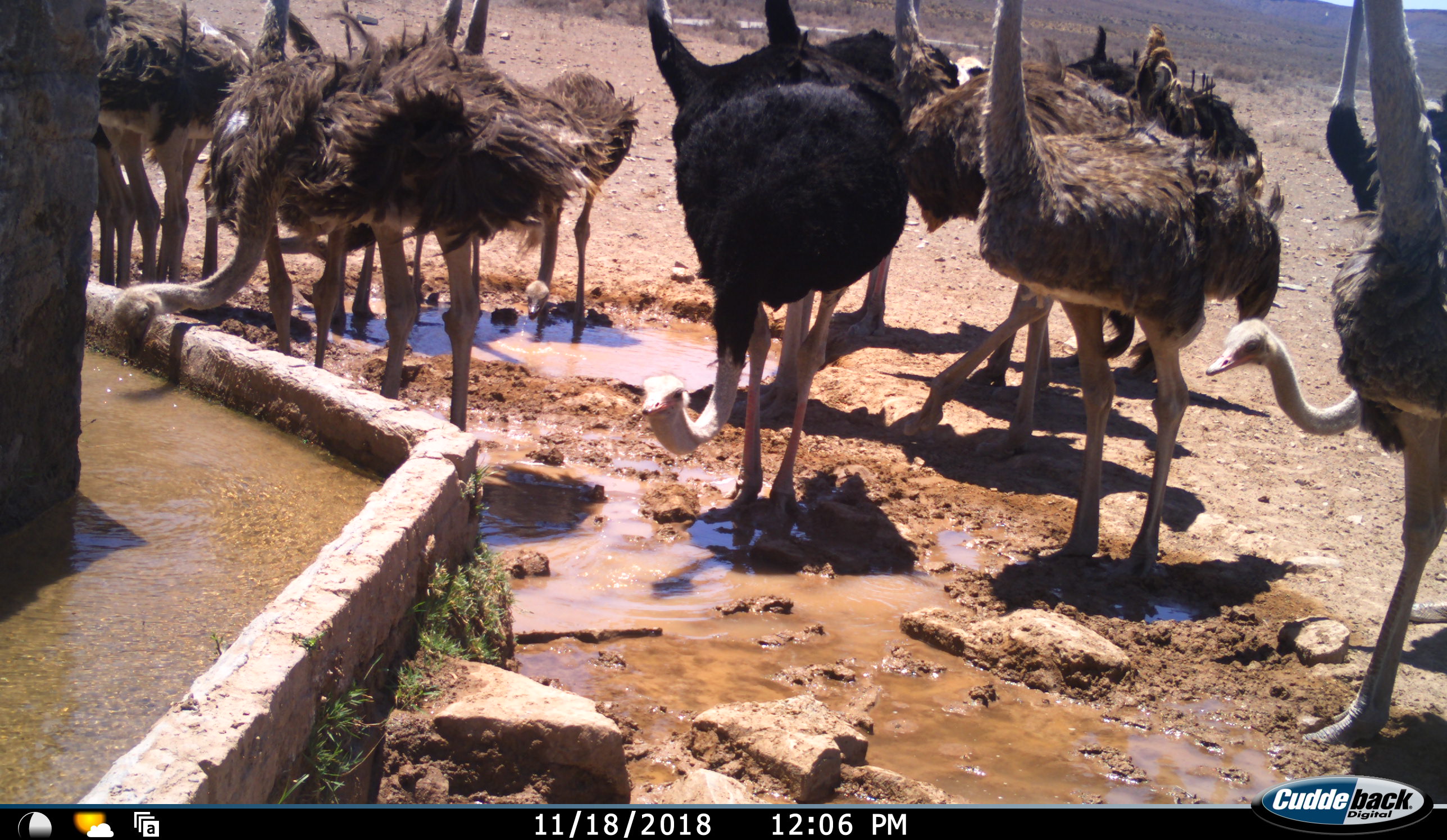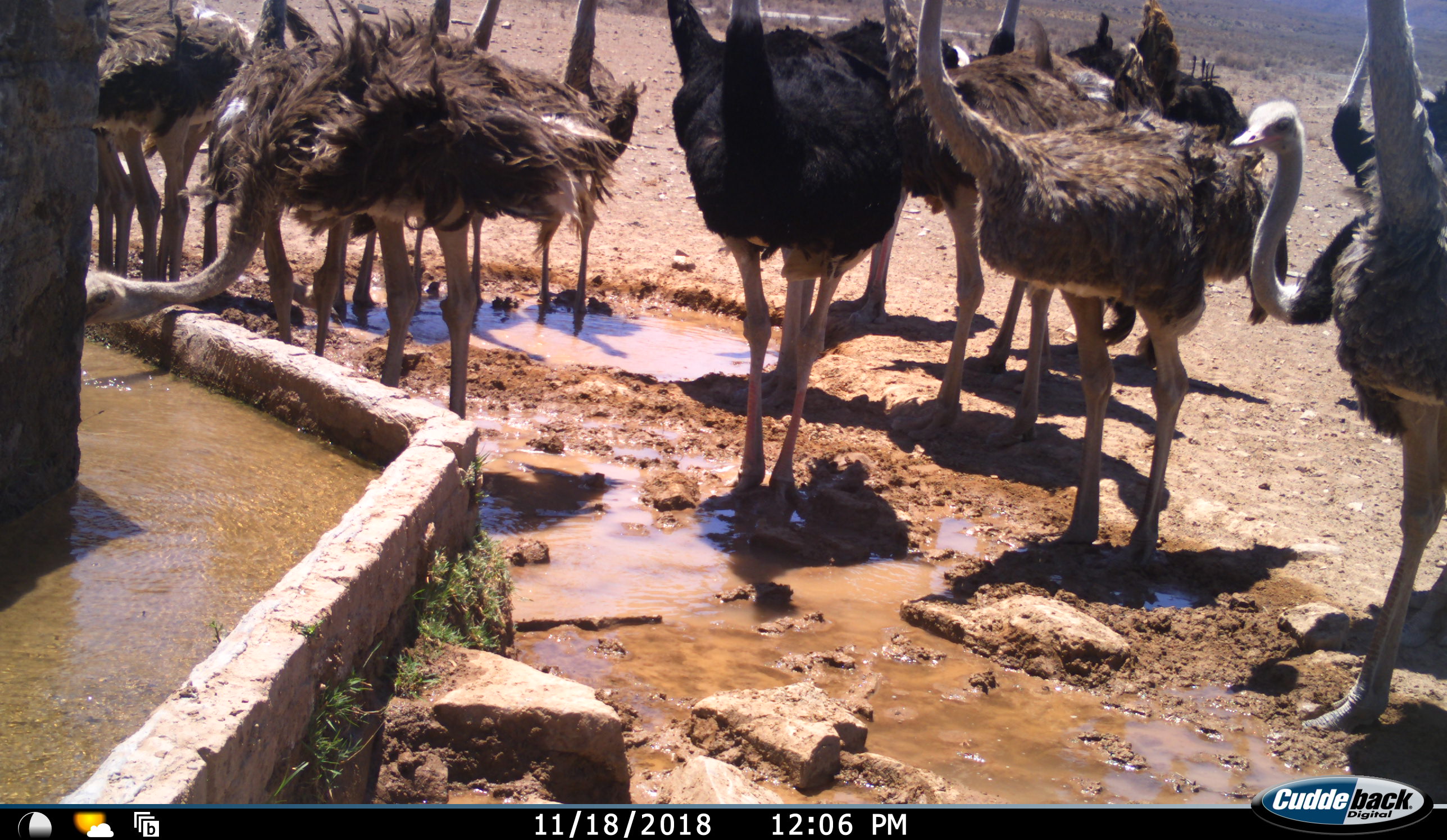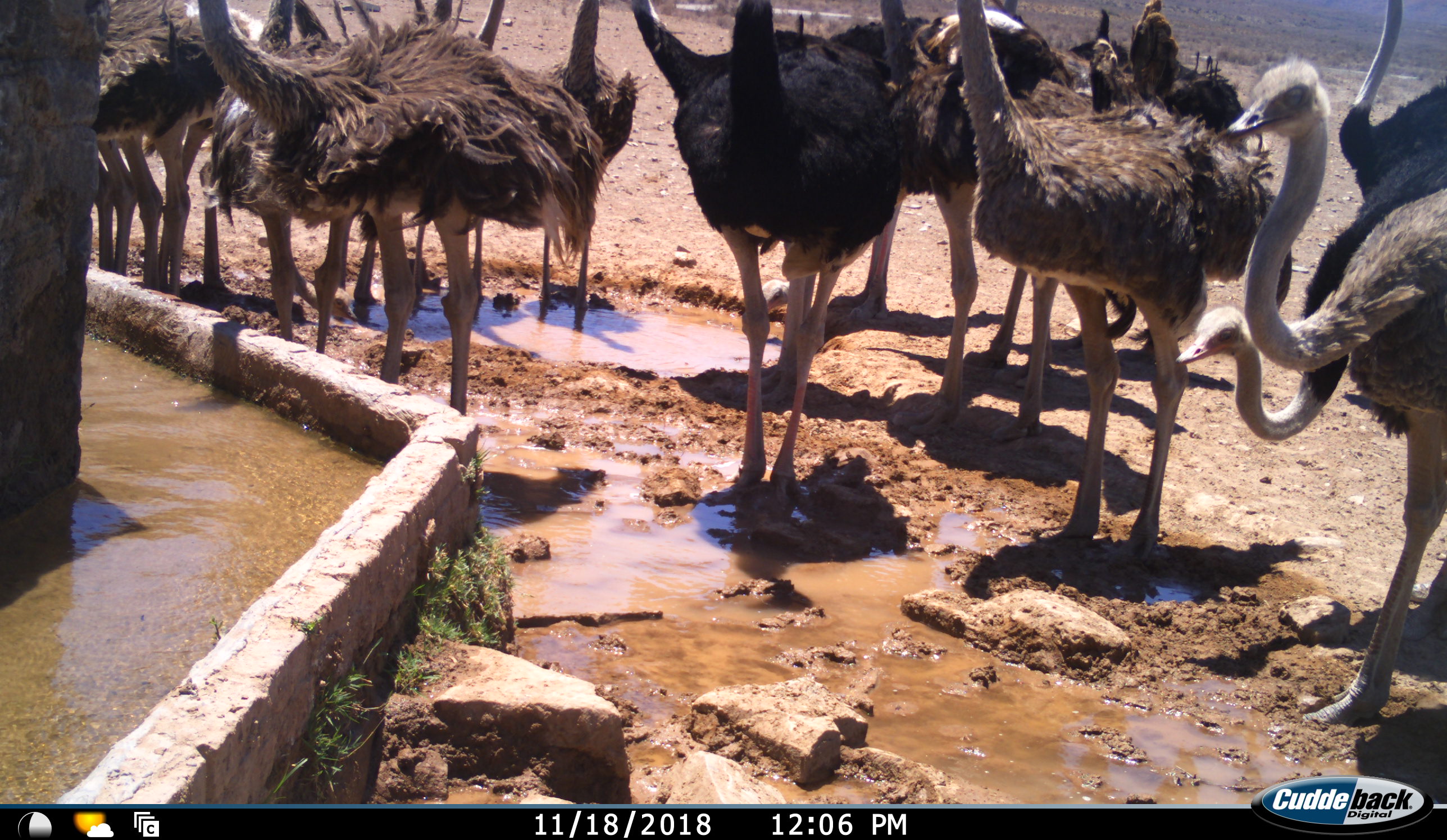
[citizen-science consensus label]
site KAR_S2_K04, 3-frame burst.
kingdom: Animalia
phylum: Chordata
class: Aves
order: Struthioniformes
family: Struthionidae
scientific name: Struthionidae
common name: ostrich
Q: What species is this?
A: Ostrich (Struthionidae).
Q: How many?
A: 11-50.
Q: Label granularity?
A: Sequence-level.